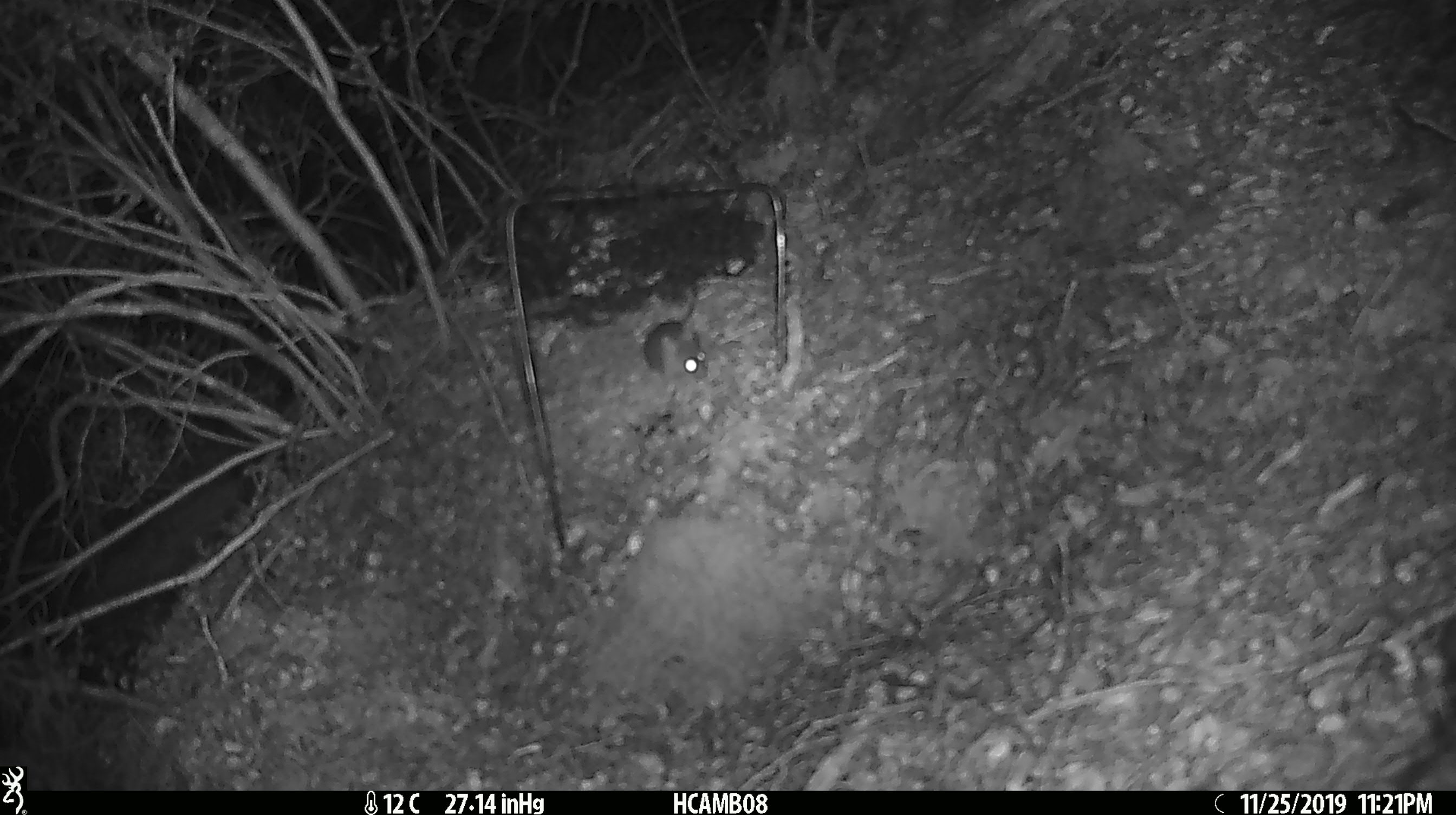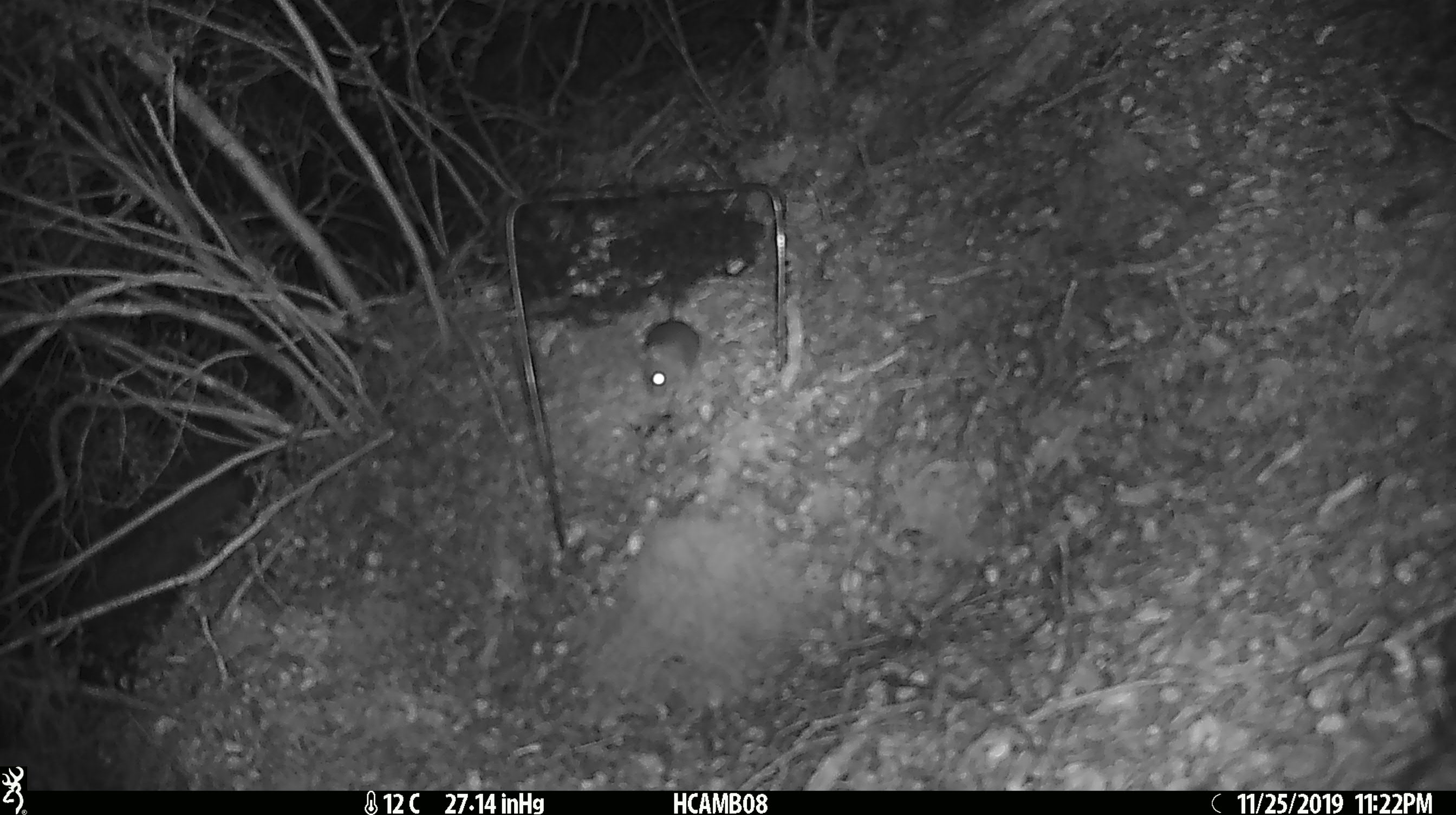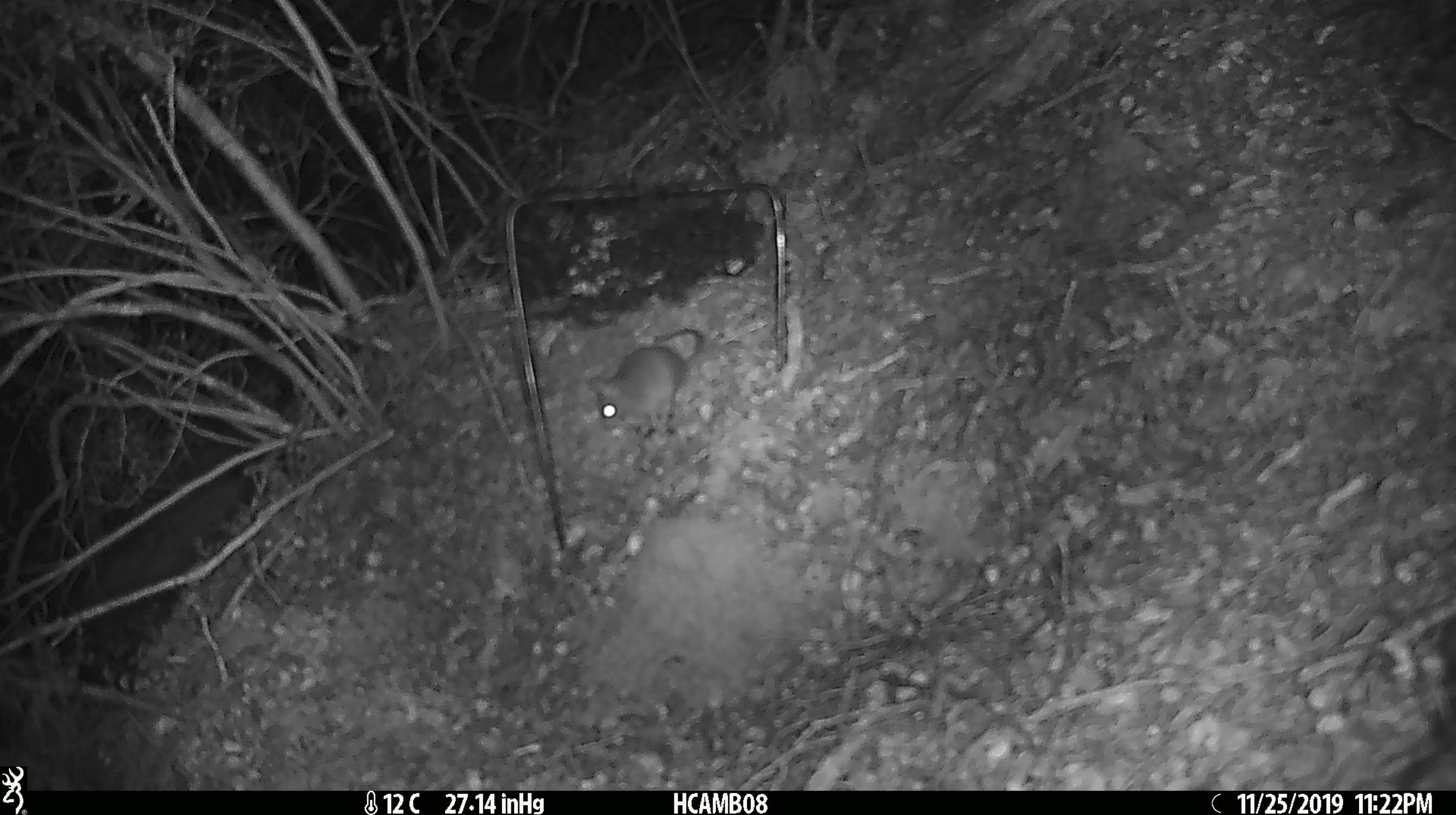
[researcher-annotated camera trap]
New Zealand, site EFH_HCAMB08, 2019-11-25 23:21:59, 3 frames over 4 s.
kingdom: Animalia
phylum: Chordata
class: Mammalia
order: Rodentia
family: Muridae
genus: Mus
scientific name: Mus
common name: mouse